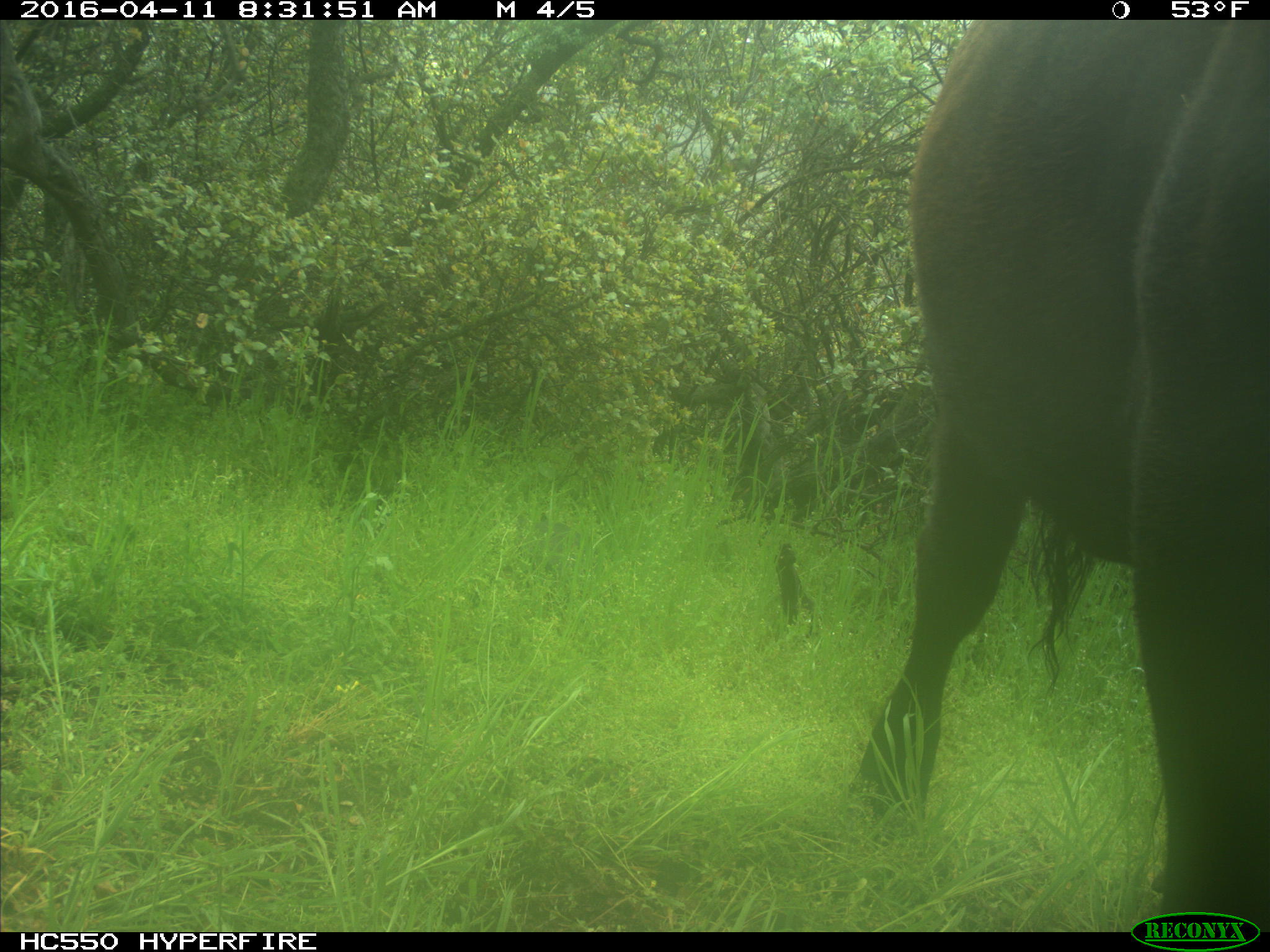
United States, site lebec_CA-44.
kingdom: Animalia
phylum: Chordata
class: Mammalia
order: Artiodactyla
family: Bovidae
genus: Bos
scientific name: Bos taurus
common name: domestic cow